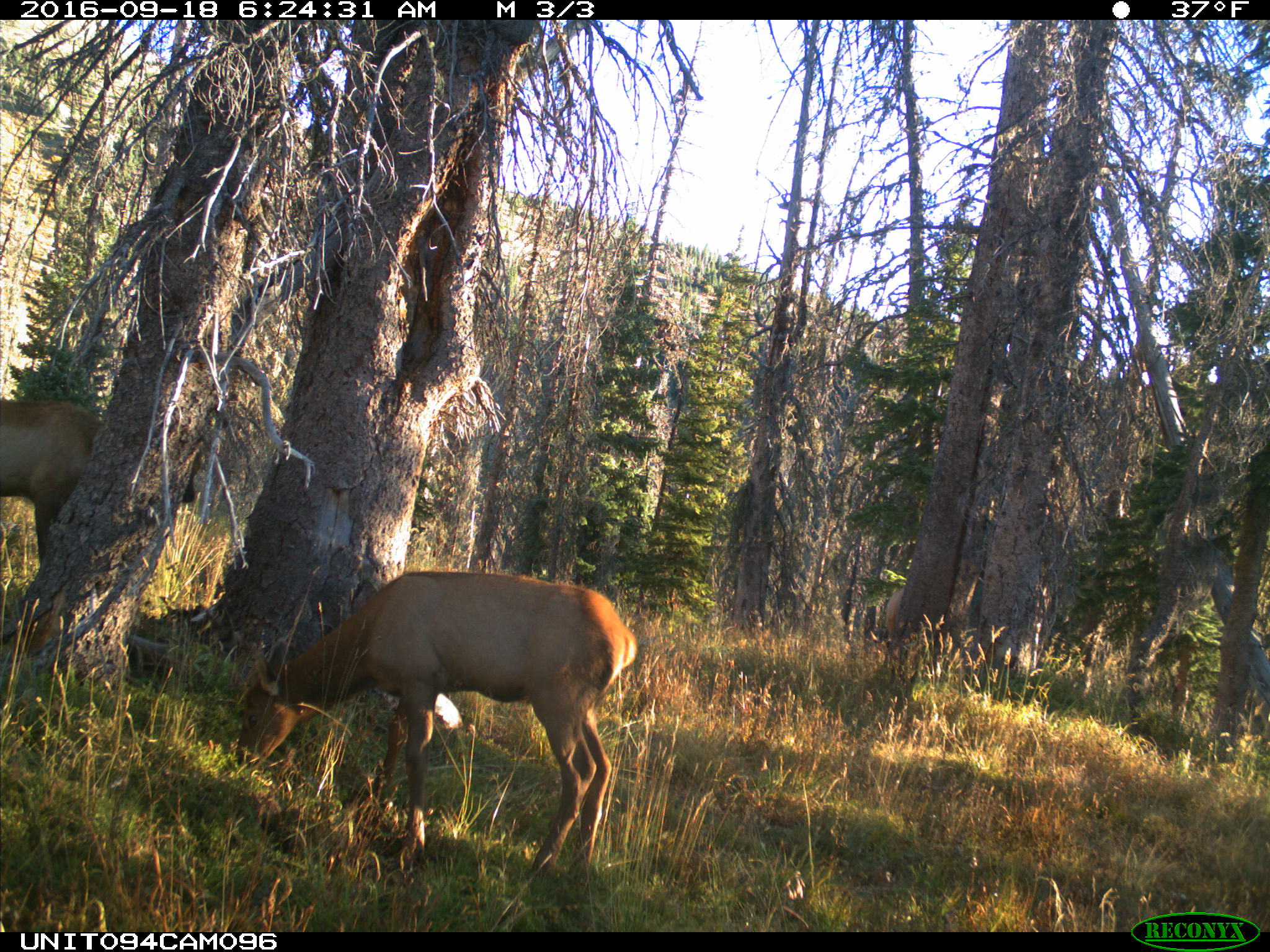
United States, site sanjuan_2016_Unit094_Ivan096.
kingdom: Animalia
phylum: Chordata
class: Mammalia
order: Artiodactyla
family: Cervidae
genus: Cervus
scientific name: Cervus elaphus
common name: red deer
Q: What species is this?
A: Cervus elaphus (red deer).